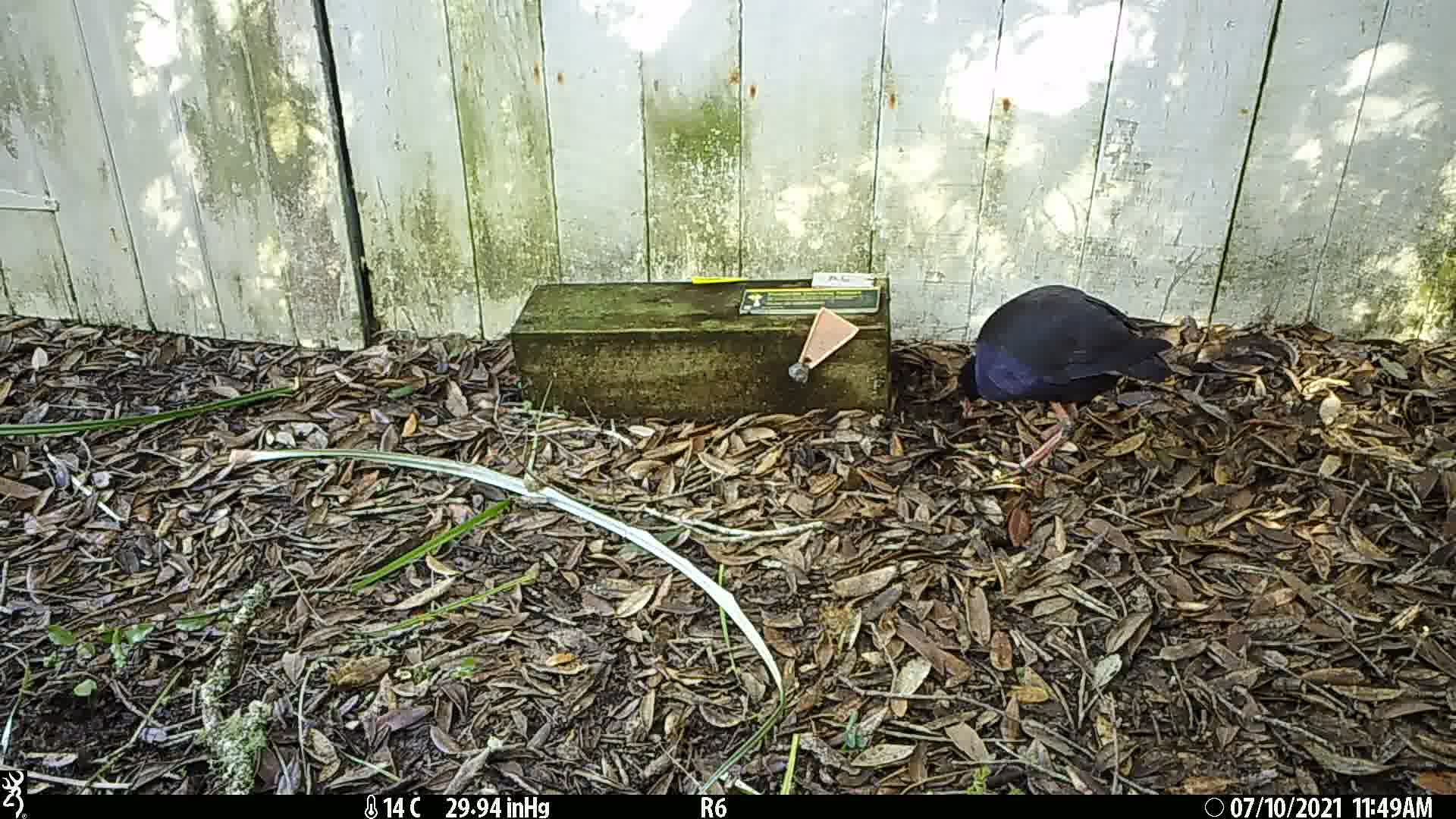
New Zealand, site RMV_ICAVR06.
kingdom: Animalia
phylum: Chordata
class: Aves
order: Gruiformes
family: Rallidae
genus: Porphyrio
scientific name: Porphyrio melanotus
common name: australasian swamphen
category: pukeko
Pukeko (australasian swamphen) (Porphyrio melanotus).